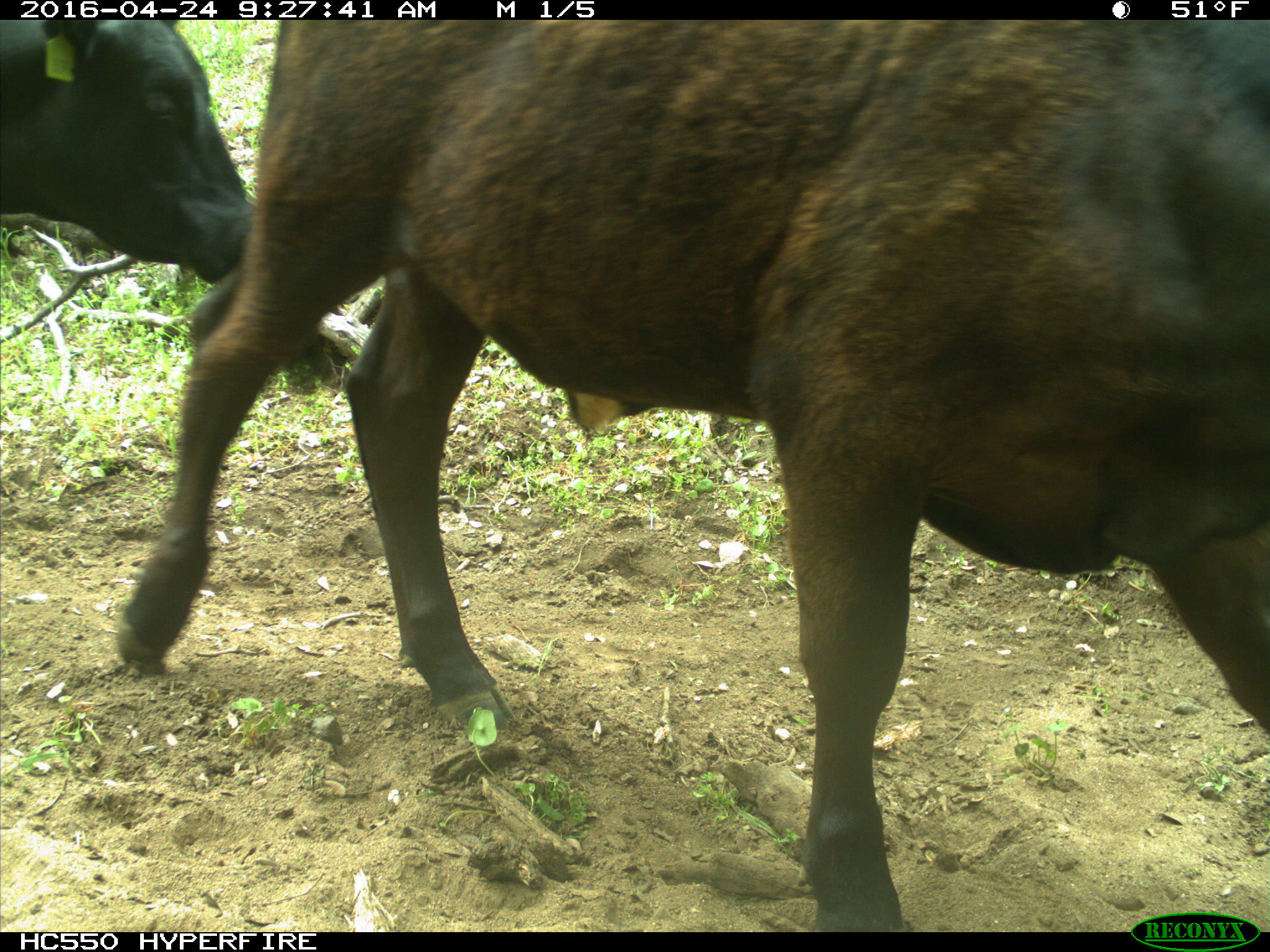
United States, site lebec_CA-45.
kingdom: Animalia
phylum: Chordata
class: Mammalia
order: Artiodactyla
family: Bovidae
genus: Bos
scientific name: Bos taurus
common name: domestic cow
Bos taurus (domestic cow).